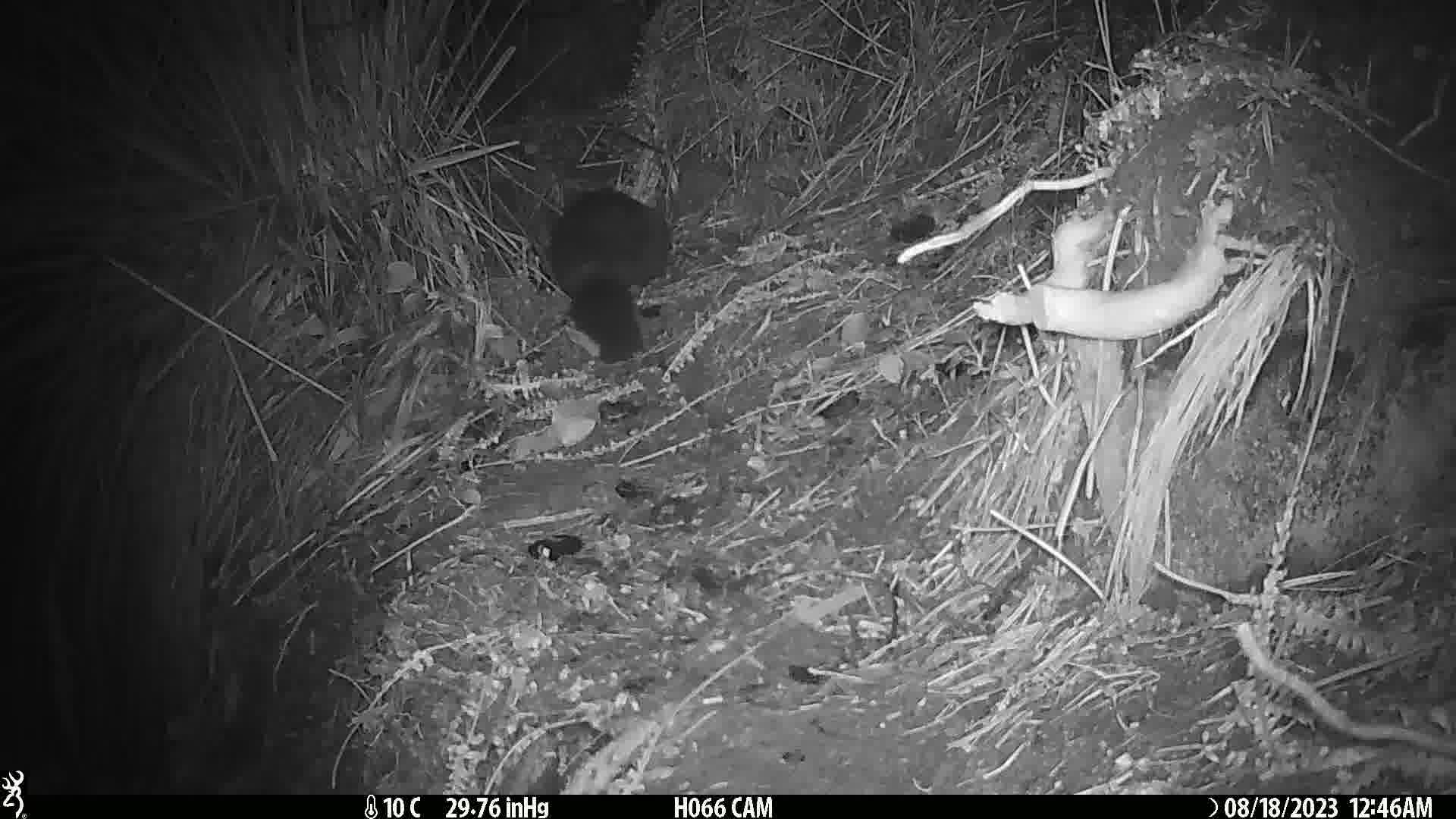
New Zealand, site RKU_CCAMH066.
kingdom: Animalia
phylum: Chordata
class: Mammalia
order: Diprotodontia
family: Phalangeridae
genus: Trichosurus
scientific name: Trichosurus vulpecula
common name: common brushtail possum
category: possum